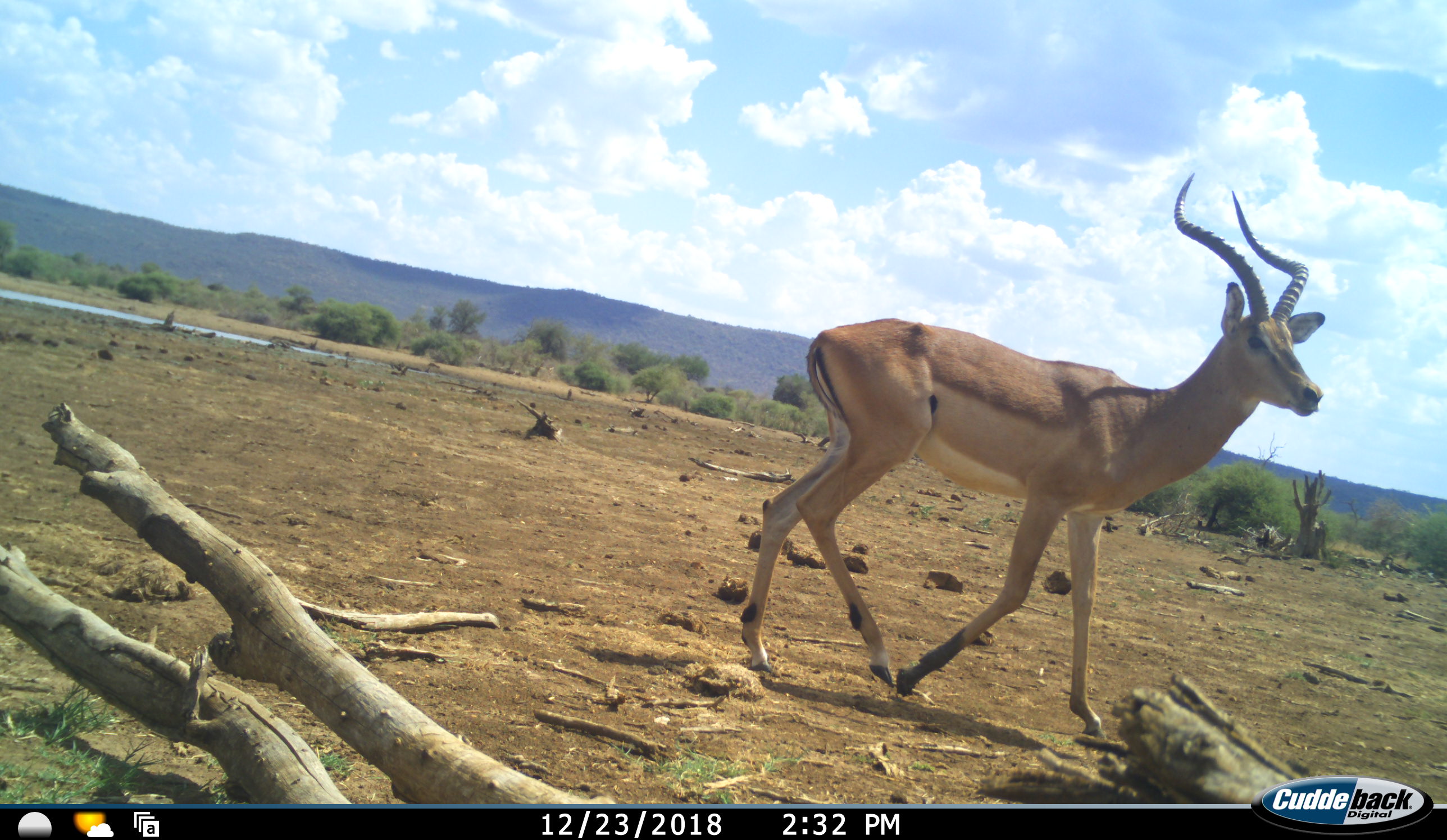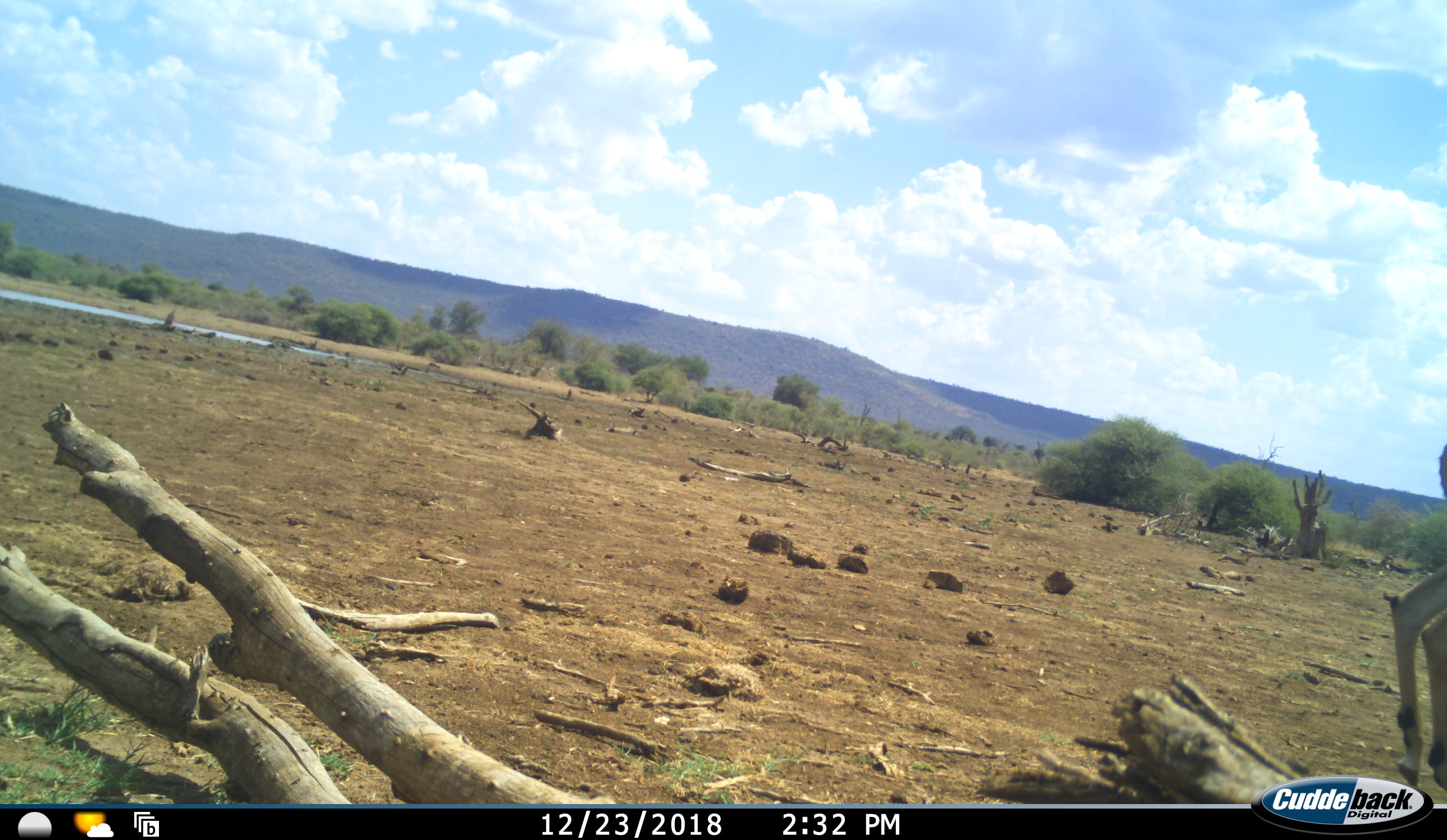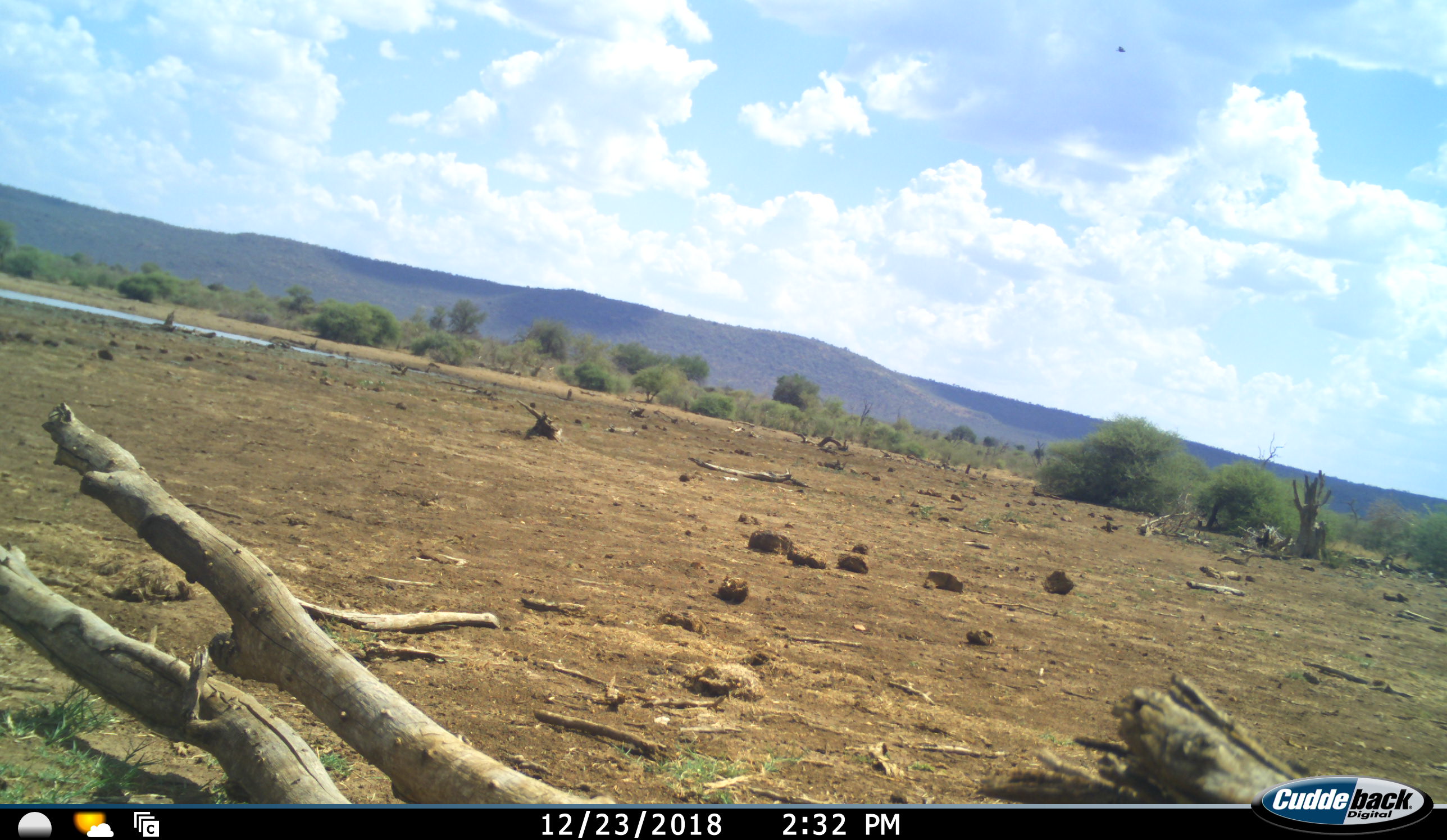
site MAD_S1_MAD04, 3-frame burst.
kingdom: Animalia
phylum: Chordata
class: Mammalia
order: Artiodactyla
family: Bovidae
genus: Aepyceros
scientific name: Aepyceros melampus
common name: impala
Impala (Aepyceros melampus), count 1. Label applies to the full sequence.